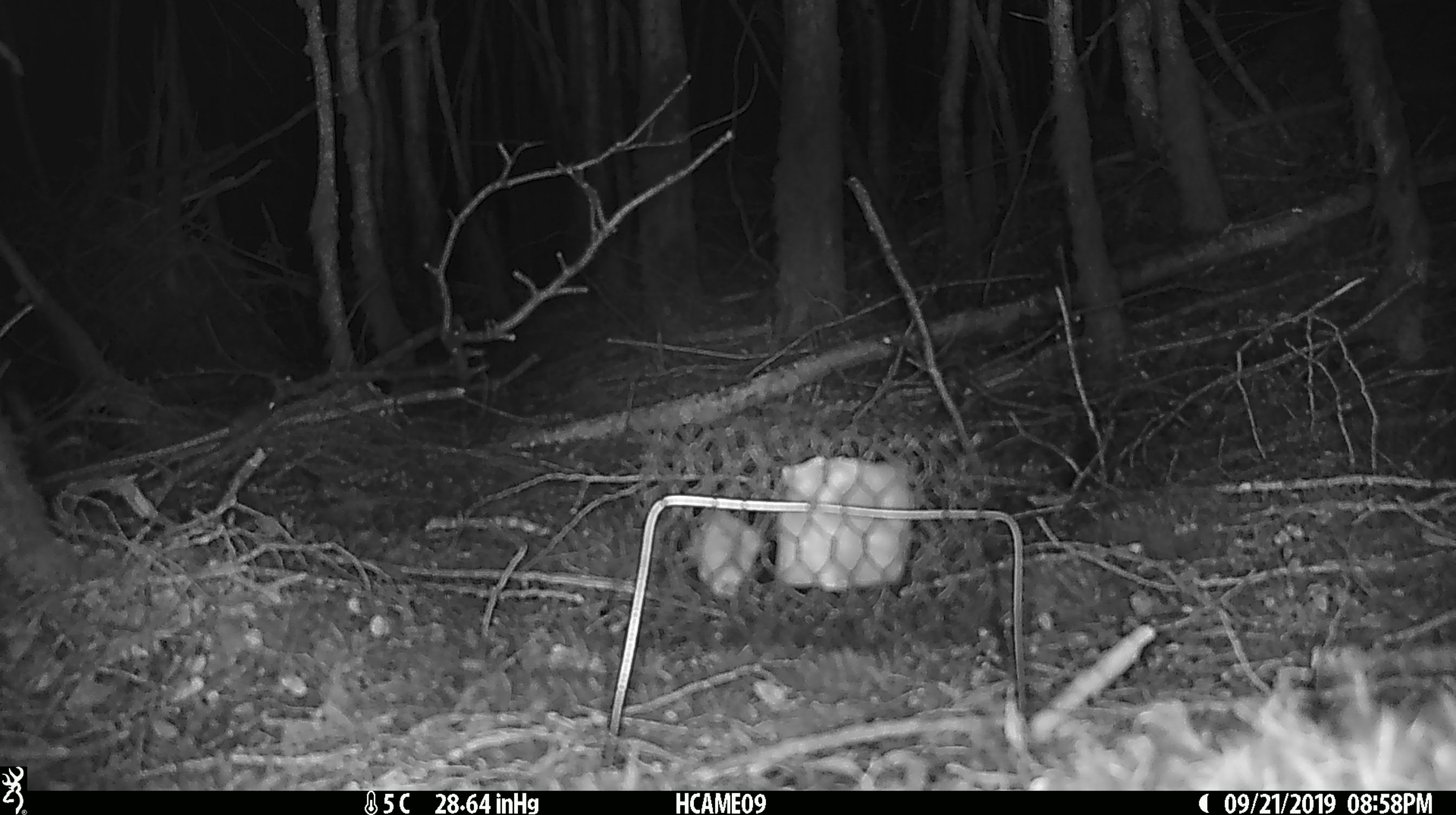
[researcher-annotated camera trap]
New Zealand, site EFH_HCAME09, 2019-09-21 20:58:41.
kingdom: Animalia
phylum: Chordata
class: Mammalia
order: Rodentia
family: Muridae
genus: Mus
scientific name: Mus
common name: mouse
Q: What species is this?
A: Mouse (Mus).